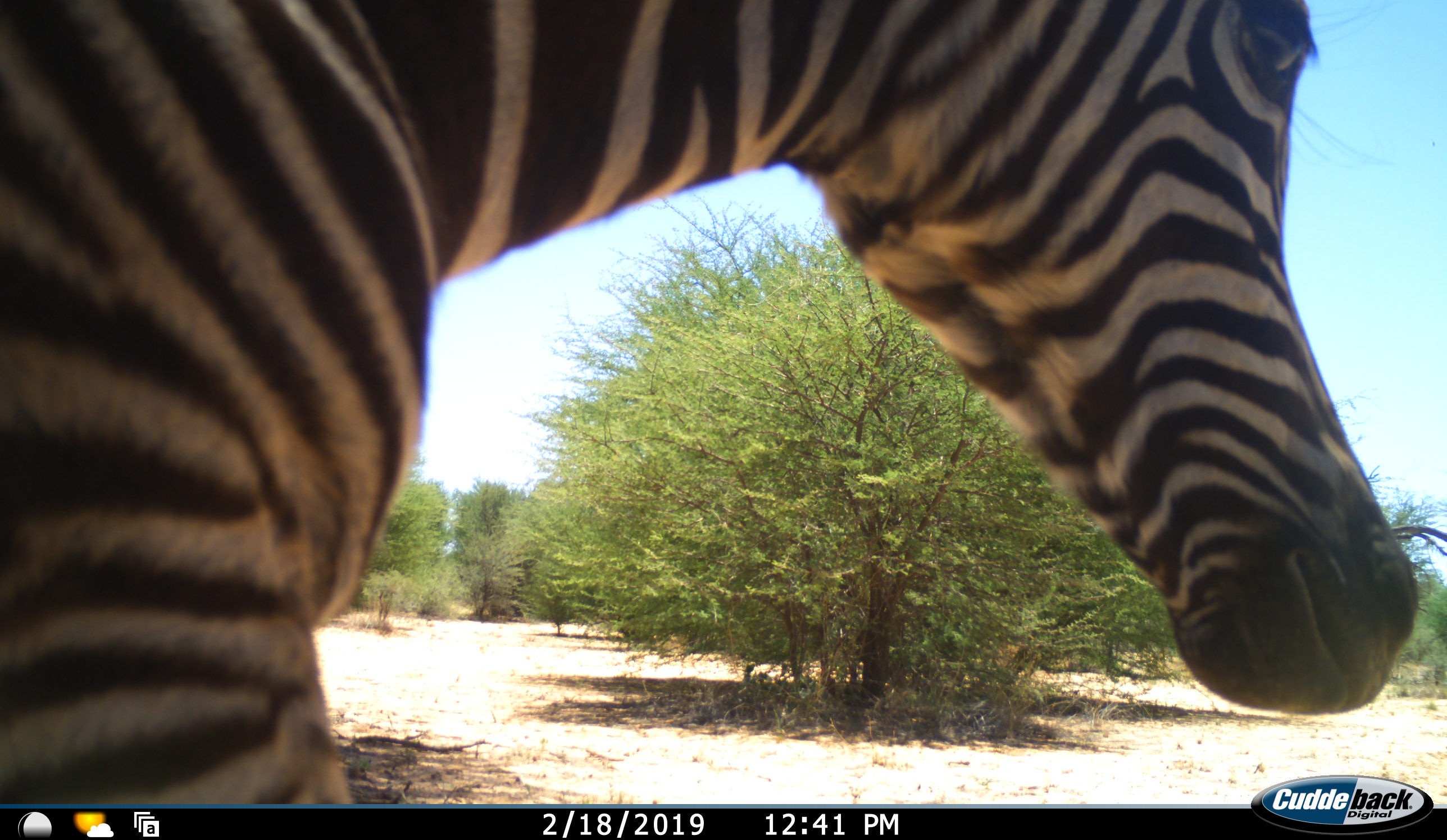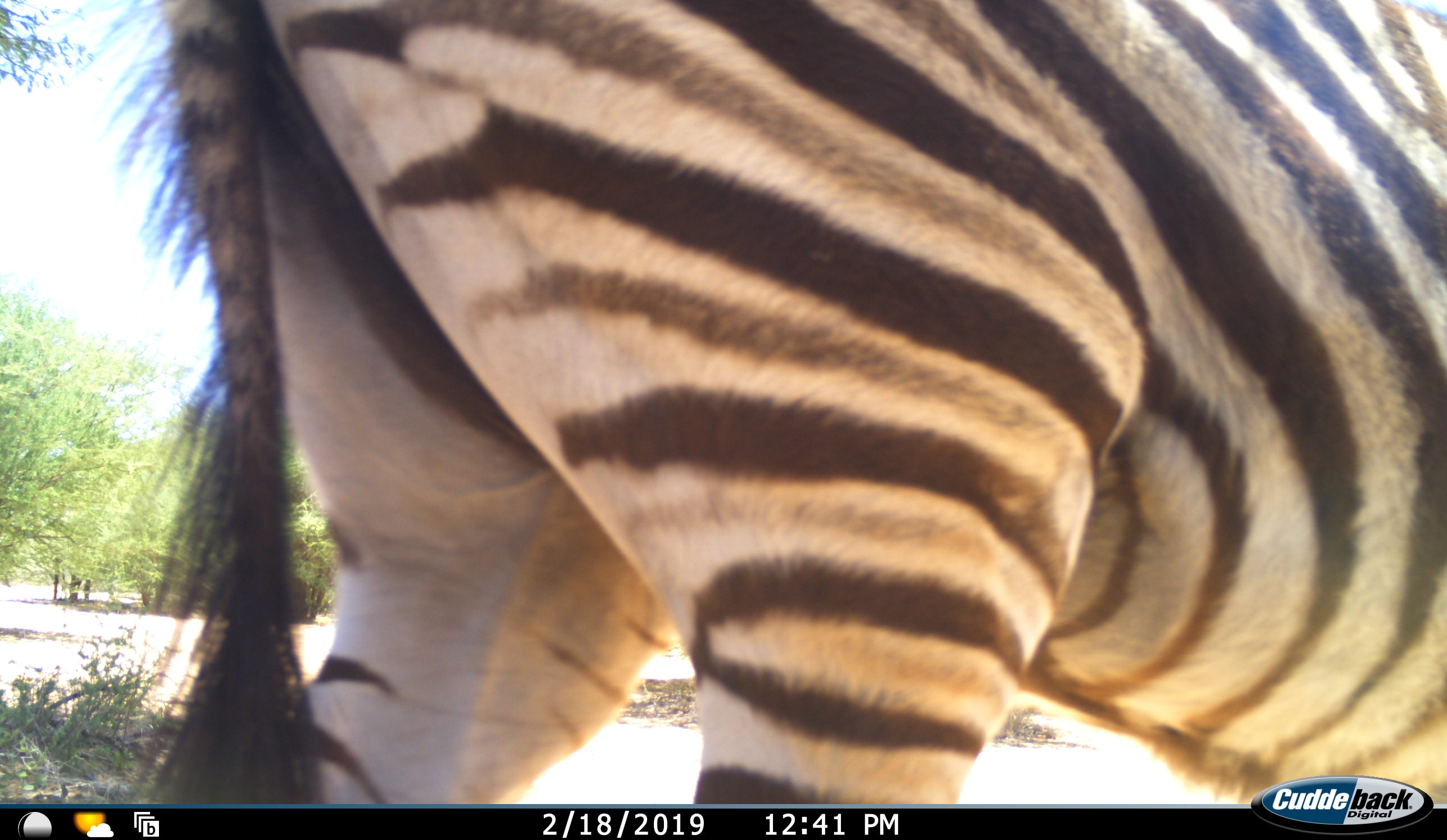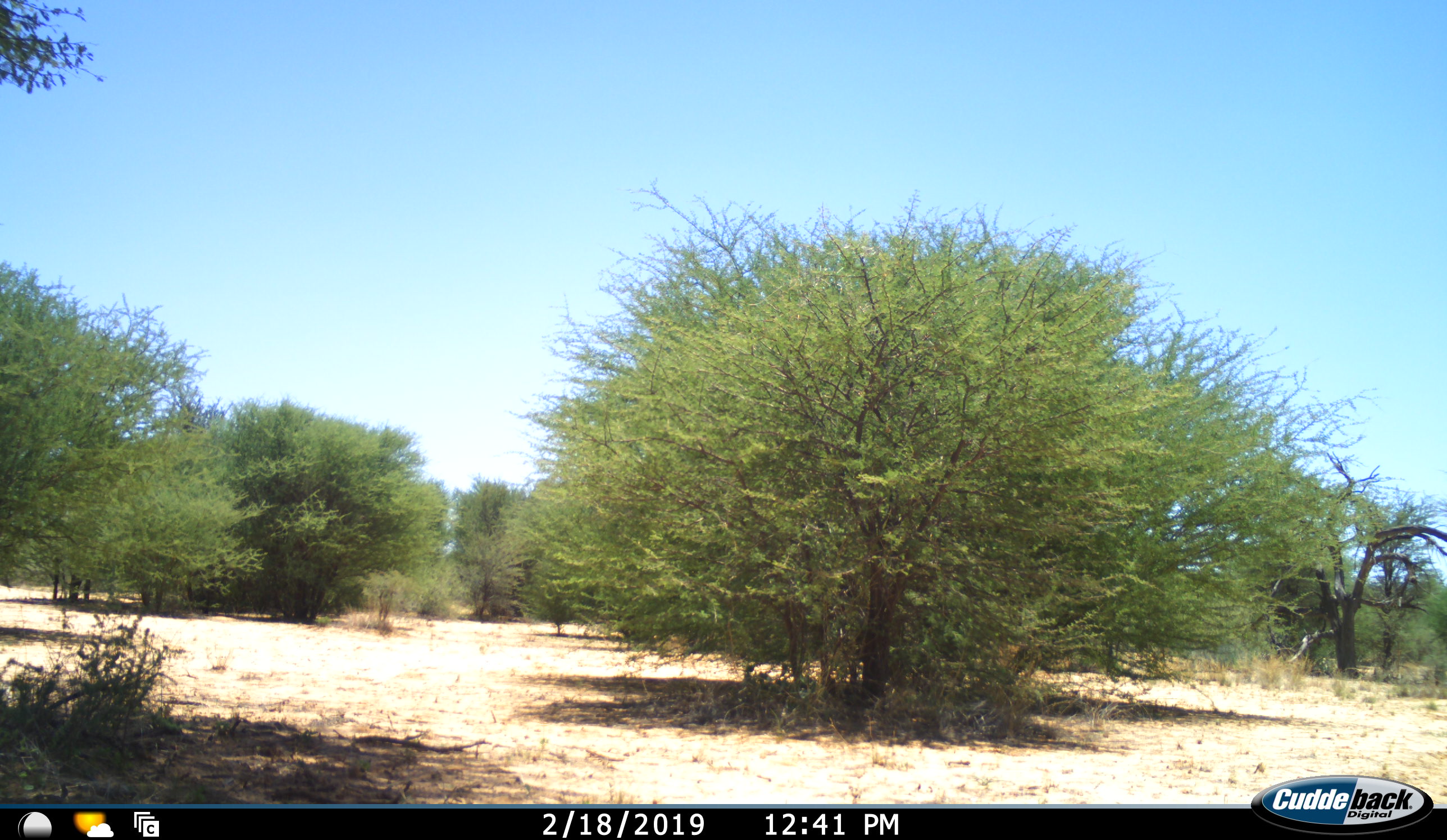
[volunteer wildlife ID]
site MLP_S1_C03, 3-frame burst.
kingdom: Animalia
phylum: Chordata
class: Mammalia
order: Perissodactyla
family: Equidae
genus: Equus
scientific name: Equus quagga burchellii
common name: burchell's zebra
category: zebraburchells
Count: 1.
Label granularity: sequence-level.